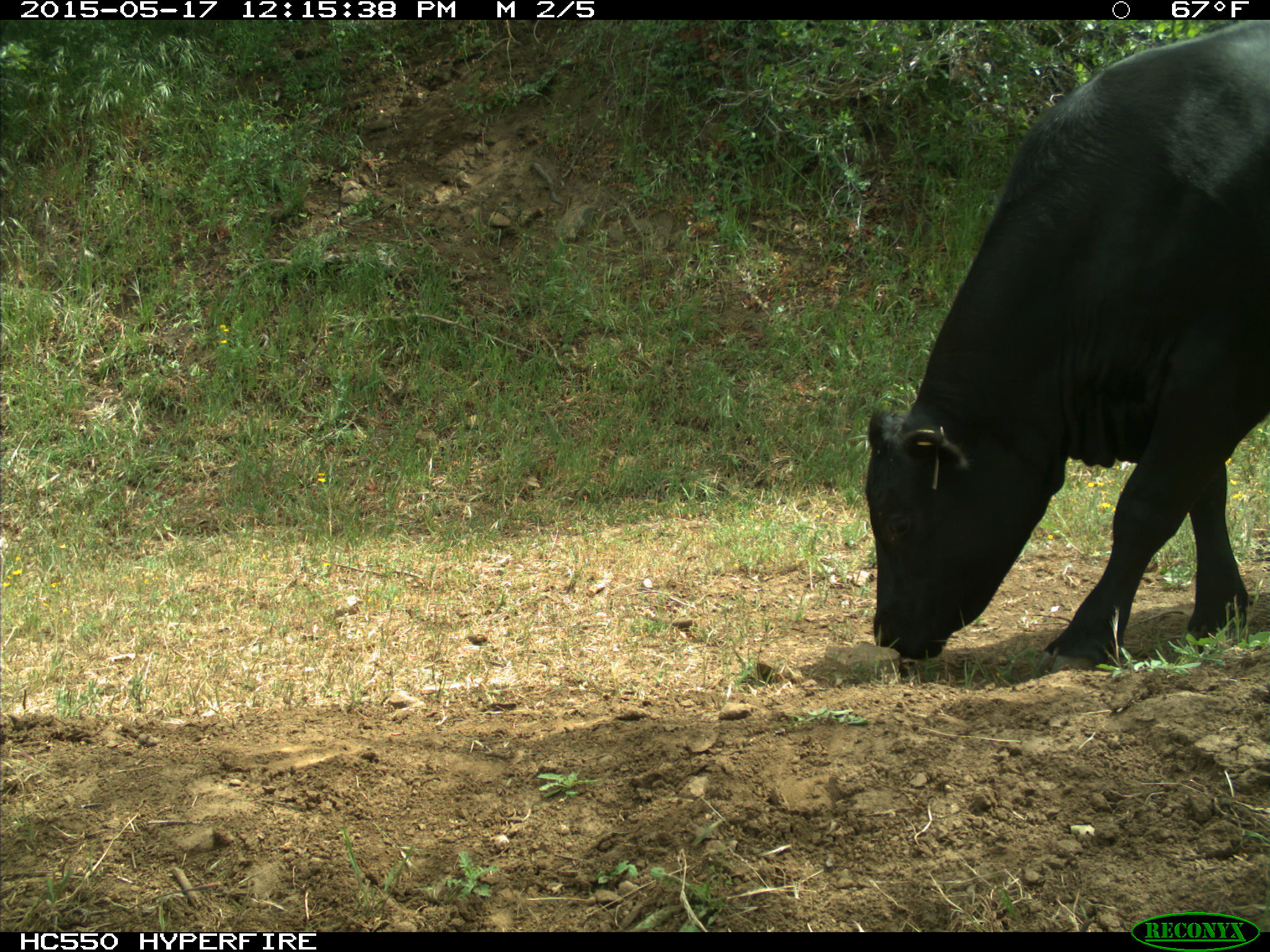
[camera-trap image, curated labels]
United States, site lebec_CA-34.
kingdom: Animalia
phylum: Chordata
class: Mammalia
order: Artiodactyla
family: Bovidae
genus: Bos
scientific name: Bos taurus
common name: domestic cow